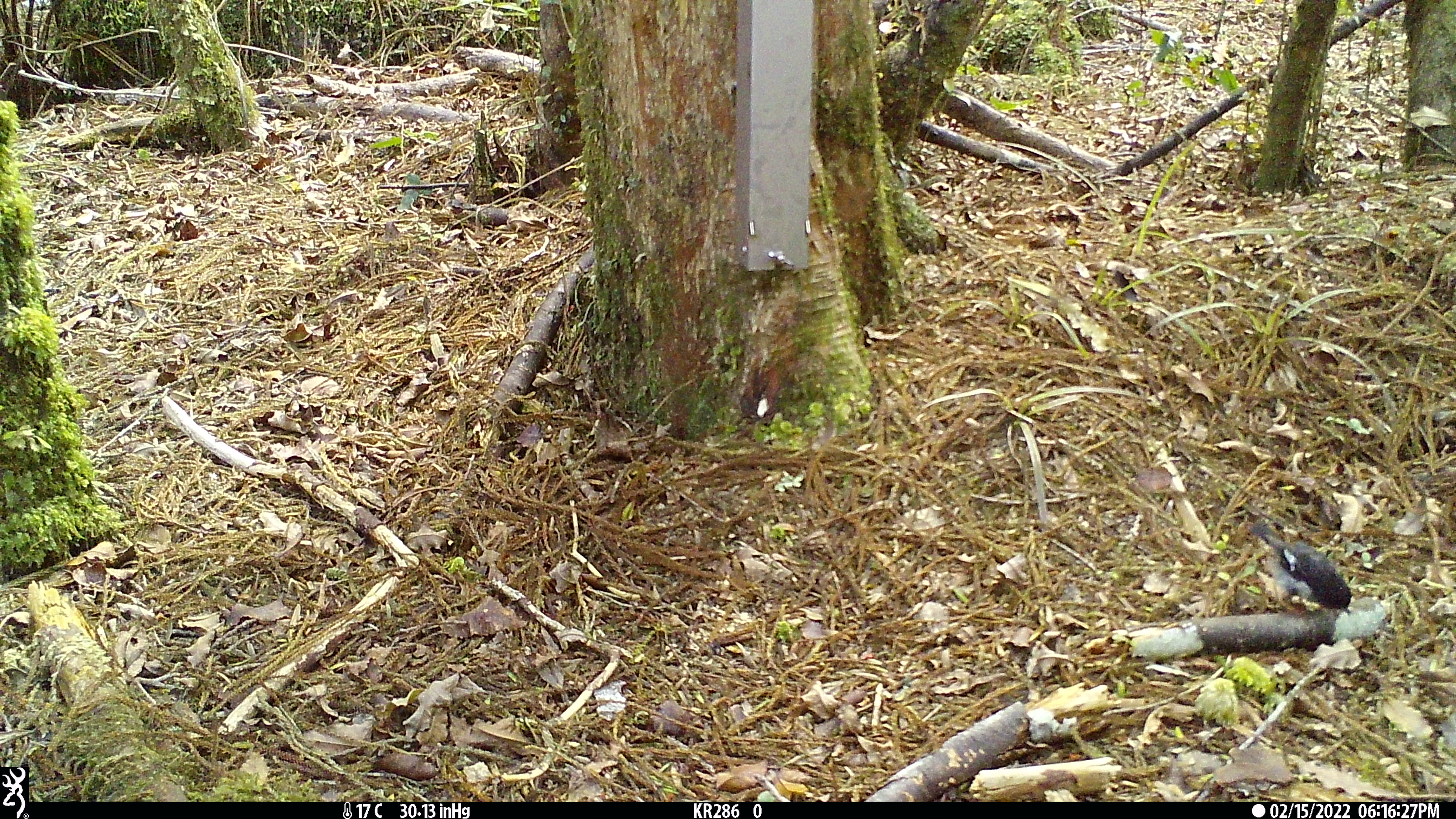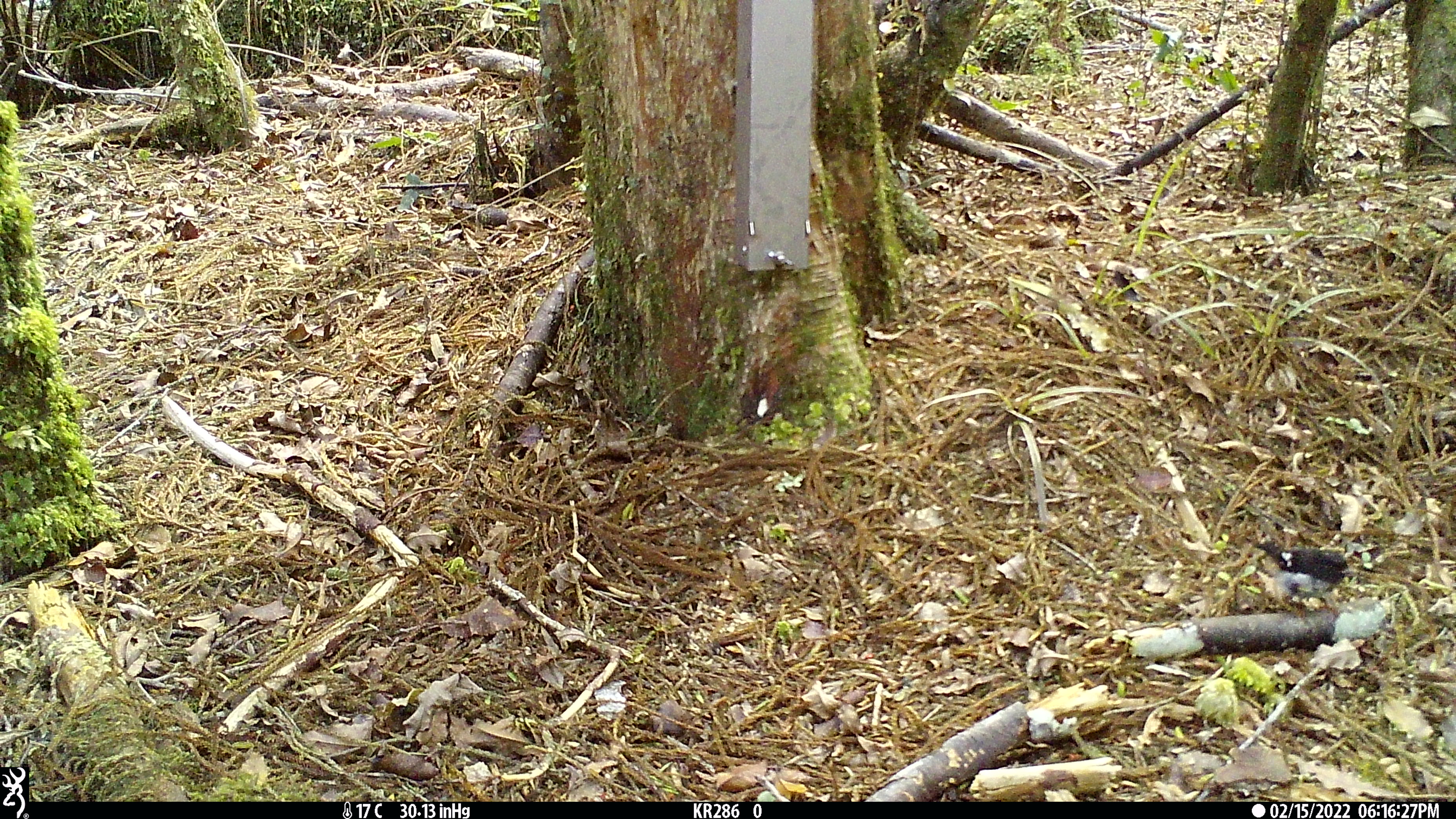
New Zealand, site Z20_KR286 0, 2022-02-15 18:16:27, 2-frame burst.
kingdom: Animalia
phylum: Chordata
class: Aves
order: Passeriformes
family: Petroicidae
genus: Petroica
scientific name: Petroica macrocephala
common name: tomtit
Tomtit (Petroica macrocephala).